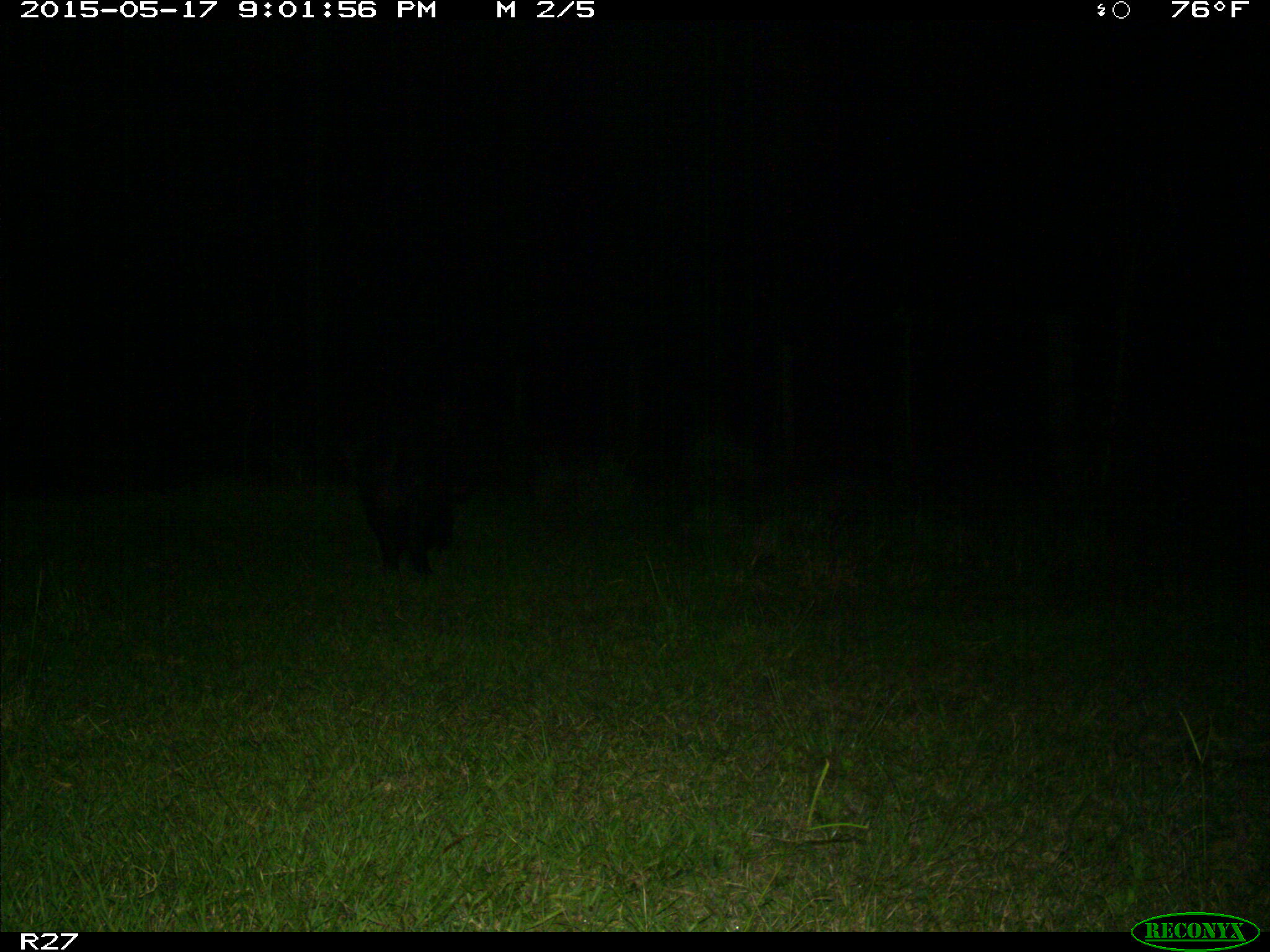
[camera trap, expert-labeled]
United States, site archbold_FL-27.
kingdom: Animalia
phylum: Chordata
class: Mammalia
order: Artiodactyla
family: Suidae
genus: Sus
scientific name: Sus scrofa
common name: wild boar